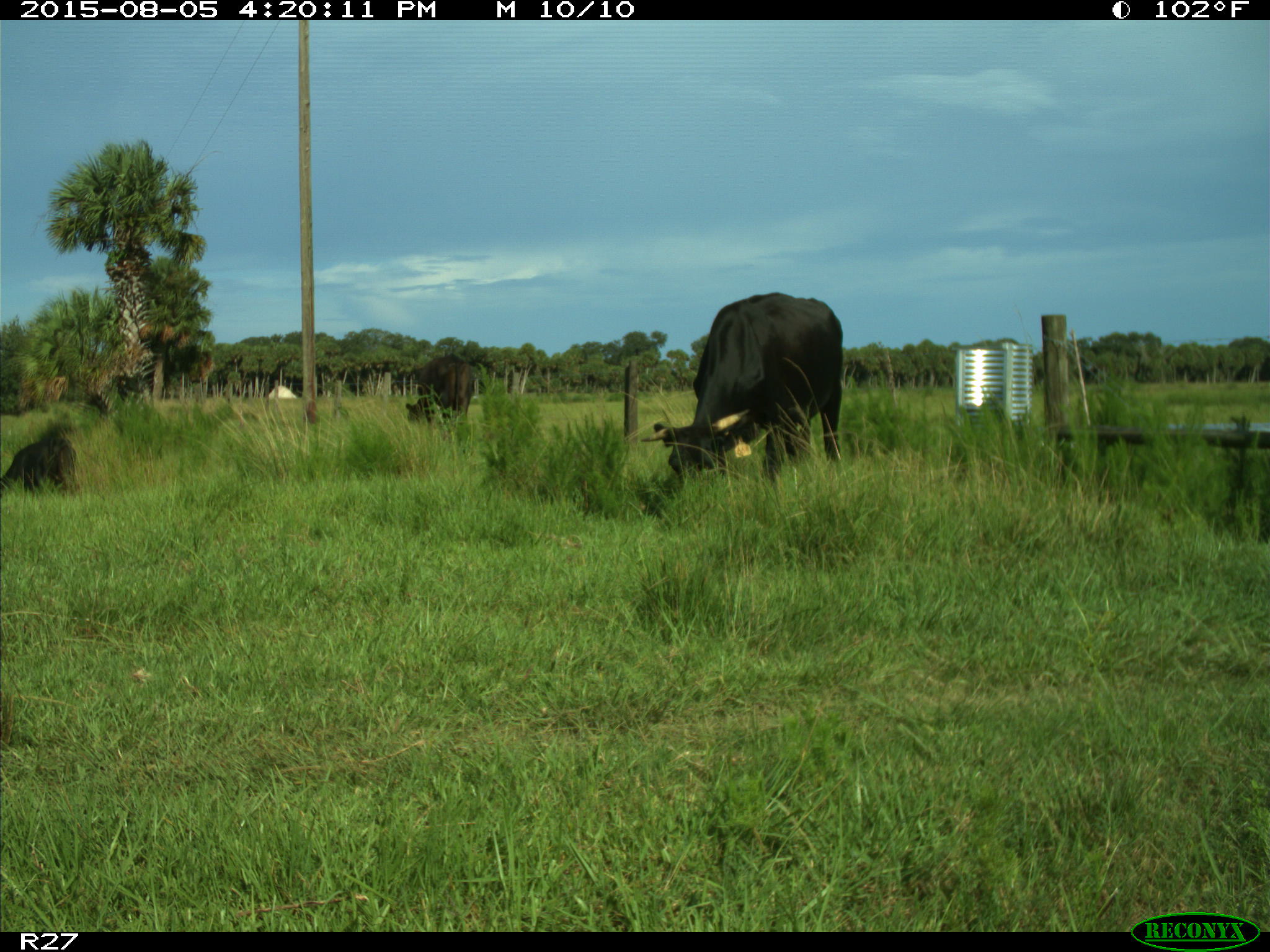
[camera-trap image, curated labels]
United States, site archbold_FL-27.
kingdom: Animalia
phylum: Chordata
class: Mammalia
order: Artiodactyla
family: Bovidae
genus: Bos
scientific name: Bos taurus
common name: domestic cow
Bos taurus (domestic cow).